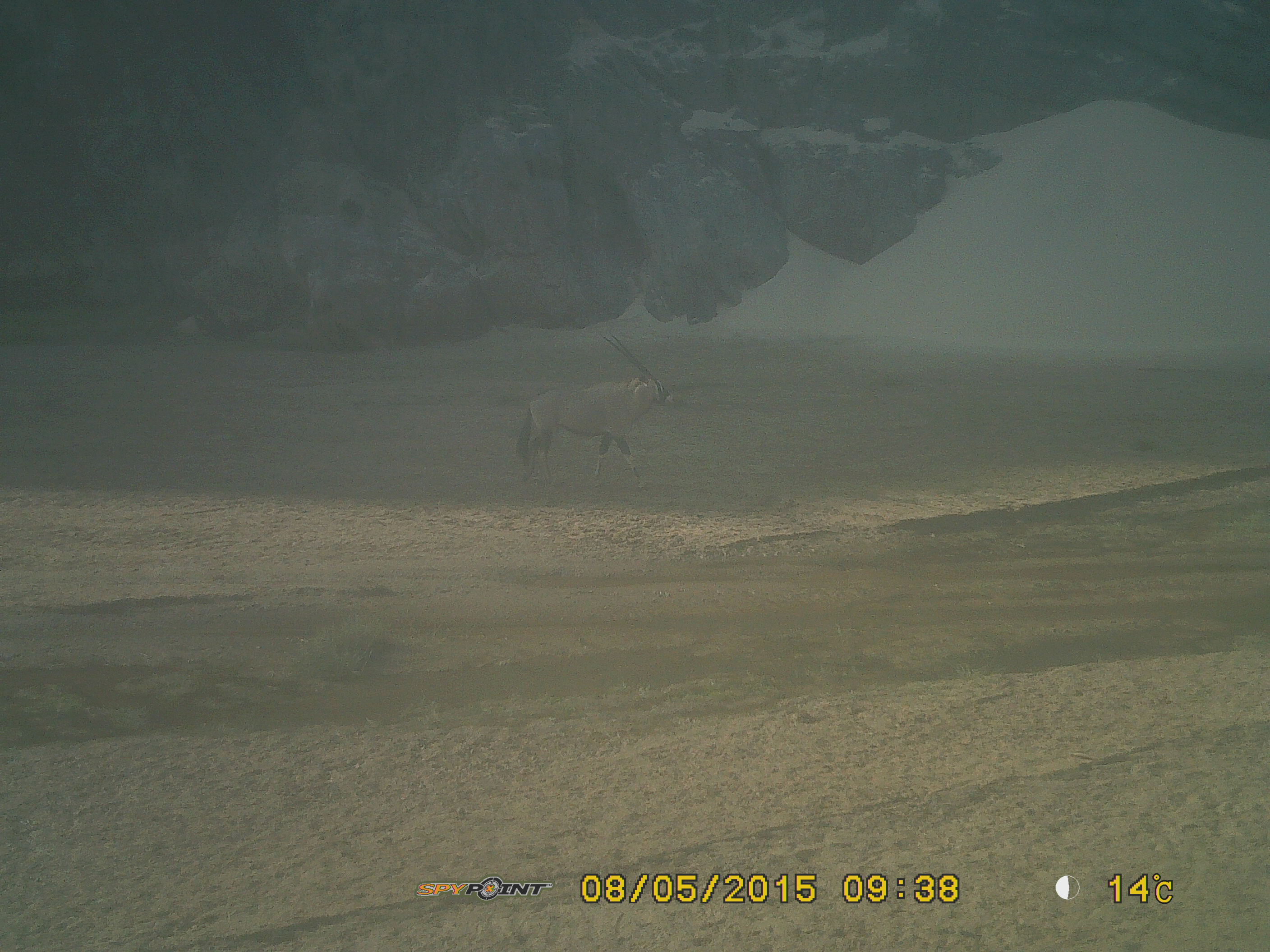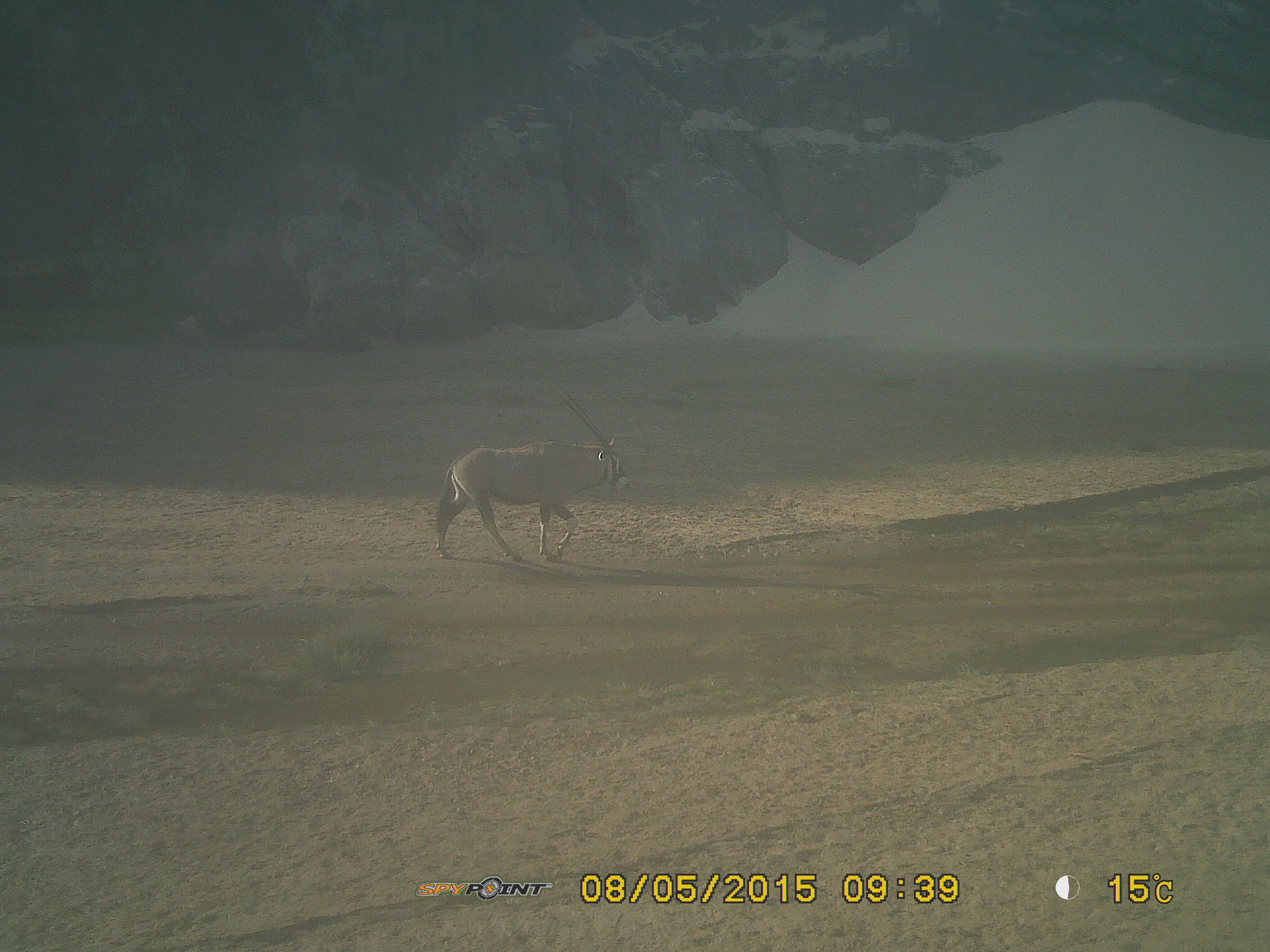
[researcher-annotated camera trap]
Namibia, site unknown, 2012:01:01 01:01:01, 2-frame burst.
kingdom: Animalia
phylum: Chordata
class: Mammalia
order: Artiodactyla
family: Bovidae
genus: Oryx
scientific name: Oryx gazella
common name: gemsbok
Oryx gazella (gemsbok).